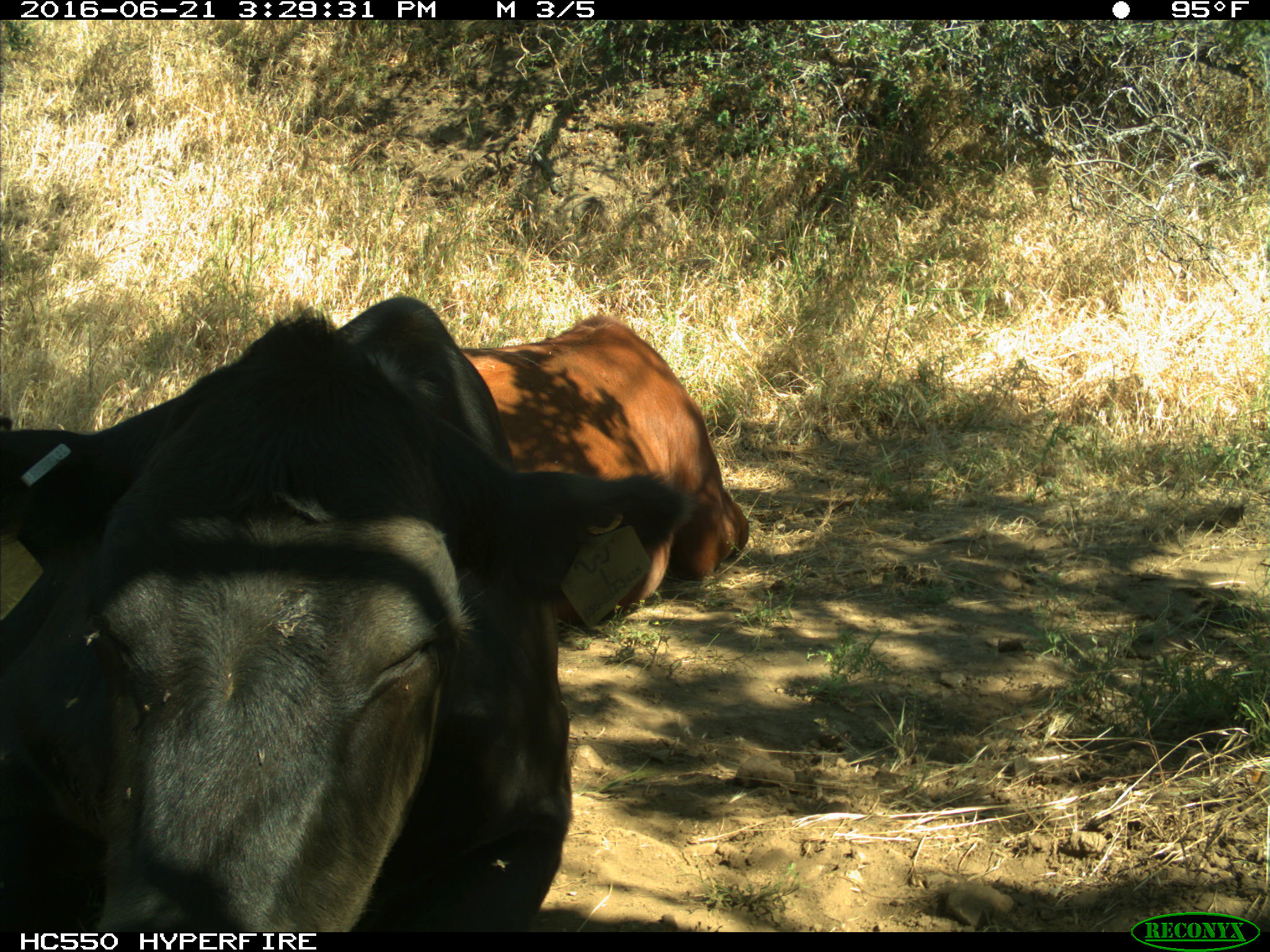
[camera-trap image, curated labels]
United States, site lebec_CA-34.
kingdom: Animalia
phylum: Chordata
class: Mammalia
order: Artiodactyla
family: Bovidae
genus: Bos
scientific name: Bos taurus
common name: domestic cow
Bos taurus (domestic cow).